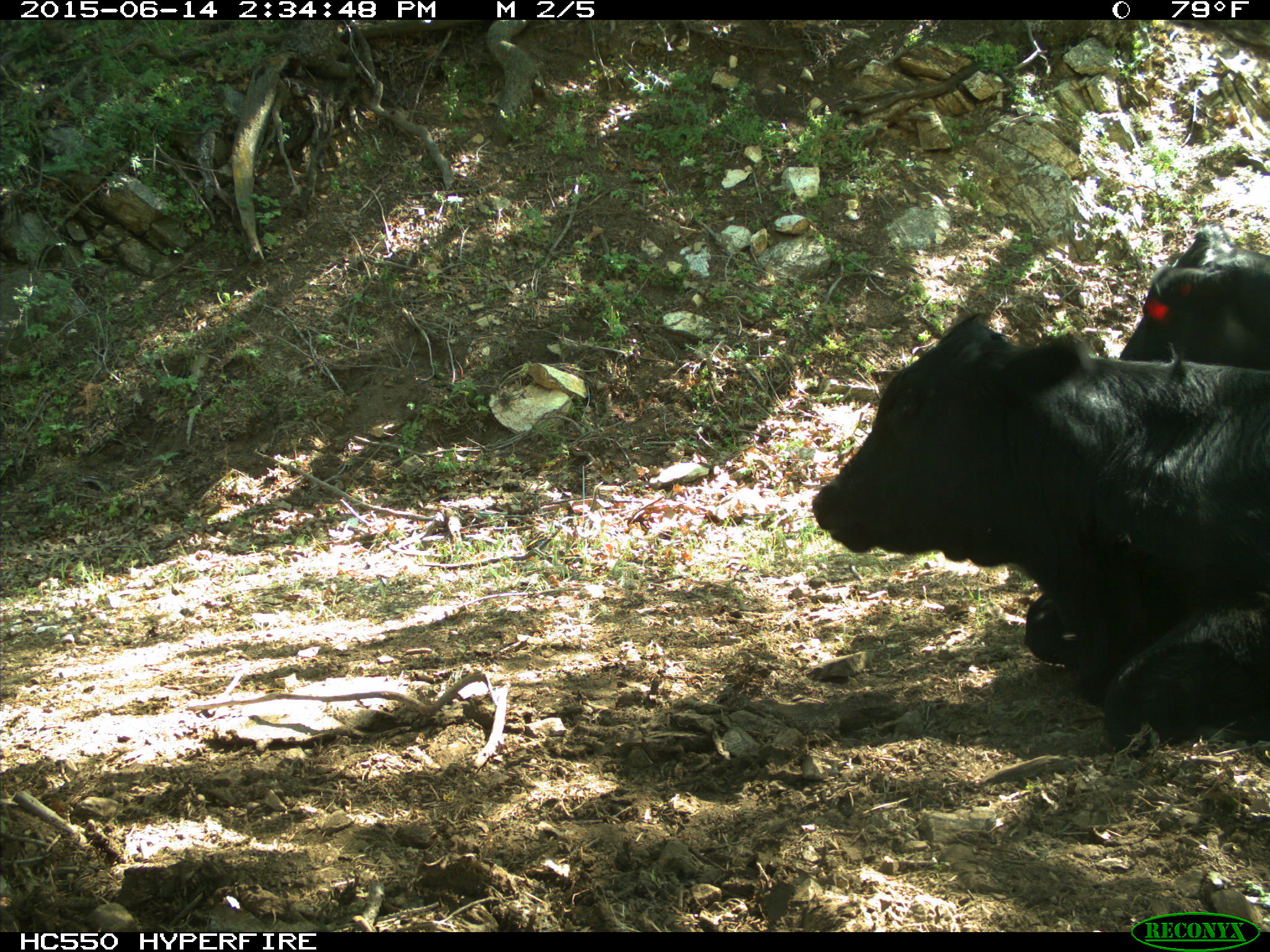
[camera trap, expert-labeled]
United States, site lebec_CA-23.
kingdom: Animalia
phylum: Chordata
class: Mammalia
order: Artiodactyla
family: Bovidae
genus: Bos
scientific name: Bos taurus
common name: domestic cow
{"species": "Bos taurus (domestic cow)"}